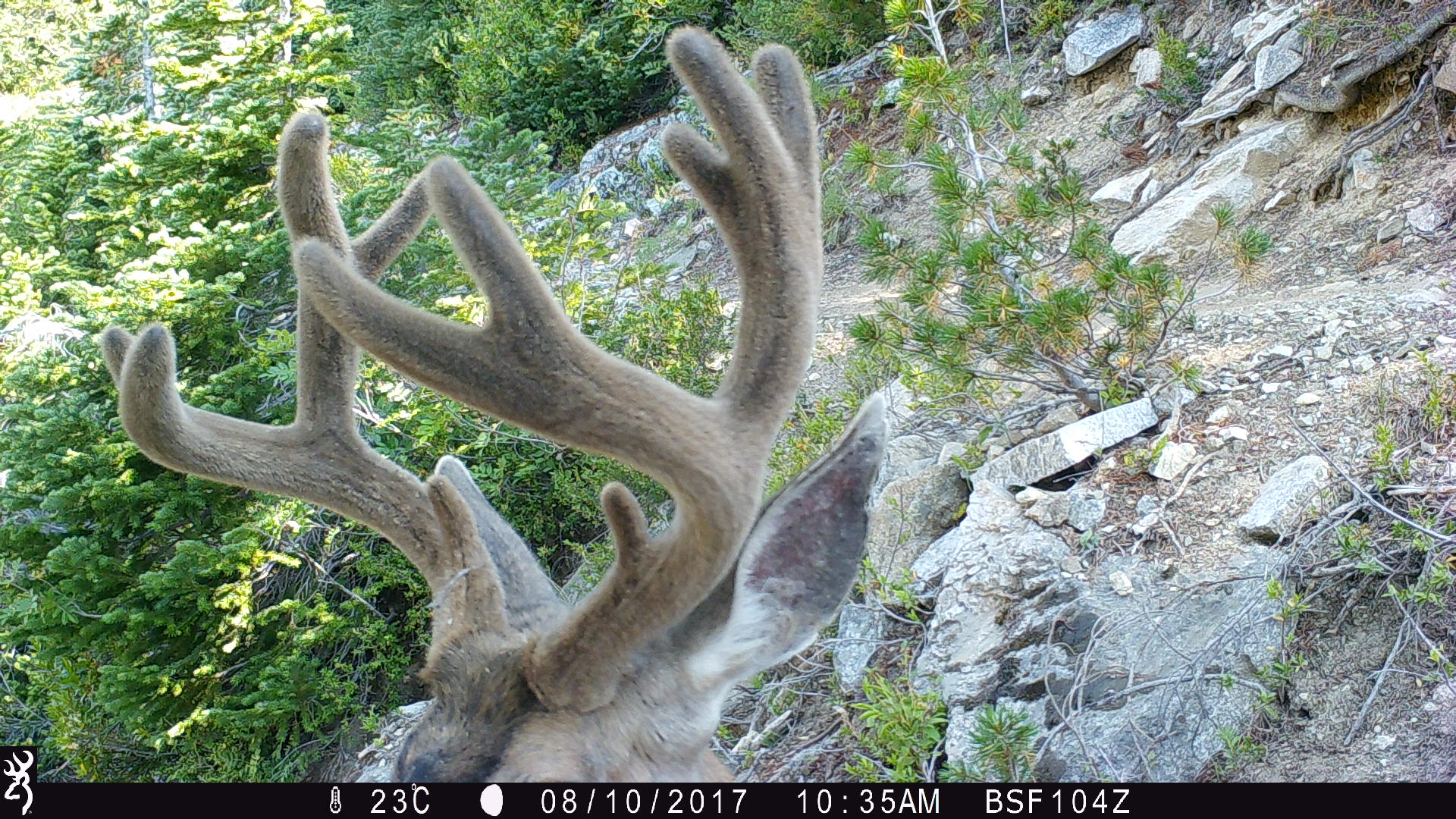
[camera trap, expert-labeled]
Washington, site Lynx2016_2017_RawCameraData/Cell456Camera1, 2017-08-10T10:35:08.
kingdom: Animalia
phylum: Chordata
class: Mammalia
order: Artiodactyla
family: Cervidae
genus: Odocoileus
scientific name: Odocoileus hemionus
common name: mule deer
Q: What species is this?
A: Odocoileus hemionus (mule deer).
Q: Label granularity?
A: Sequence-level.